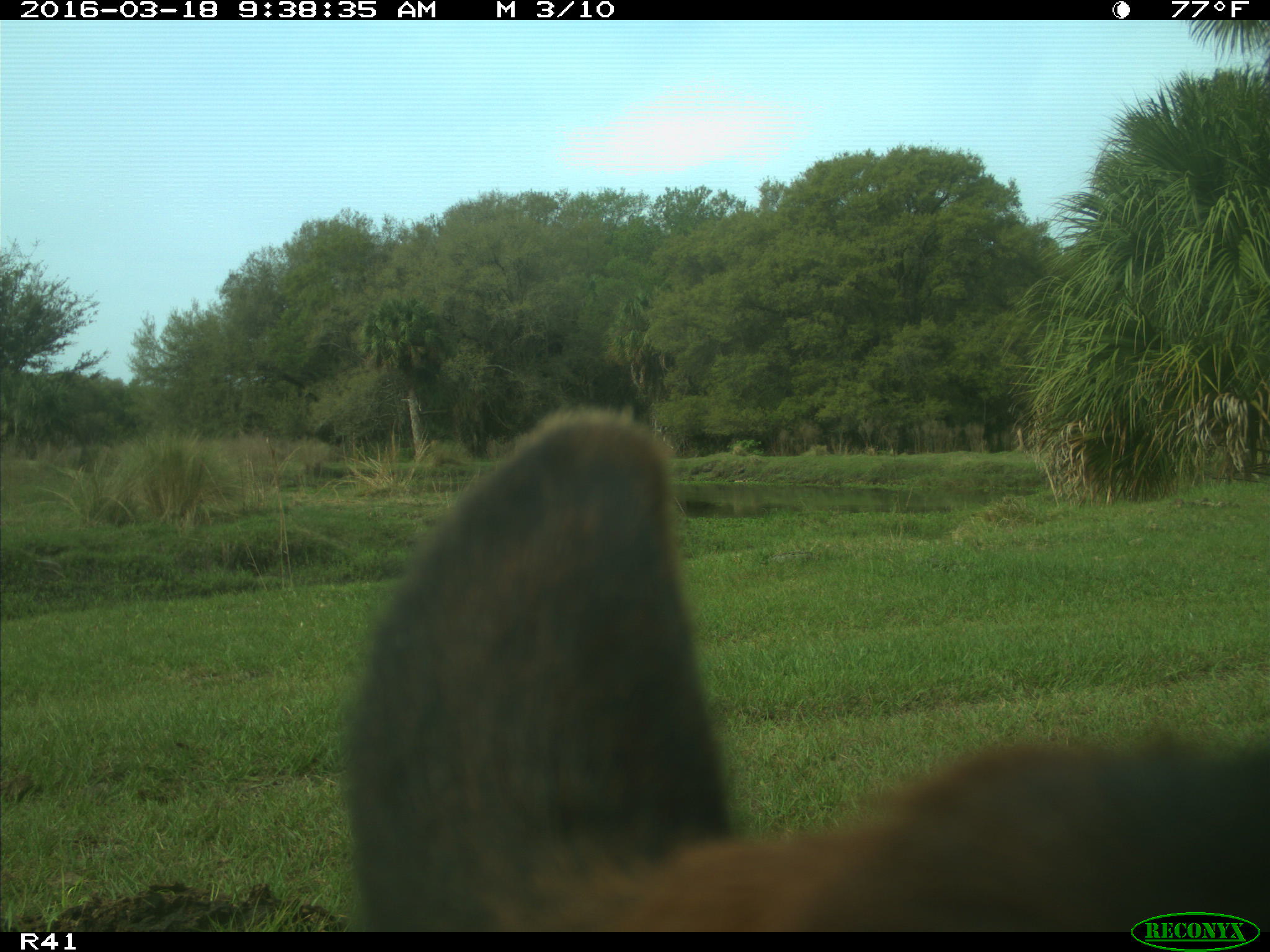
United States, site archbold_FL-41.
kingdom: Animalia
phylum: Chordata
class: Mammalia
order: Artiodactyla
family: Bovidae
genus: Bos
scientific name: Bos taurus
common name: domestic cow